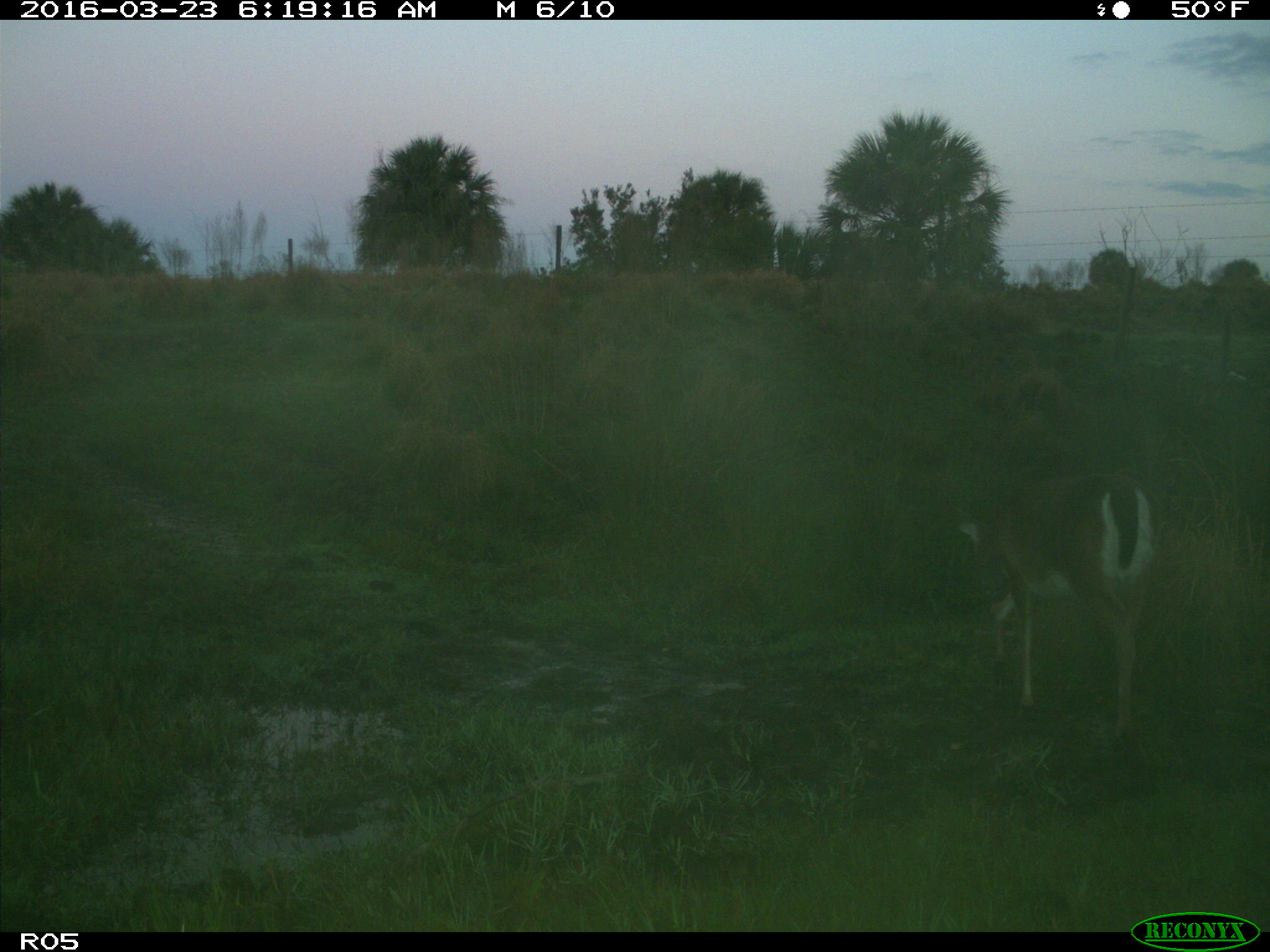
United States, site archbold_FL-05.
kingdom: Animalia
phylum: Chordata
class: Mammalia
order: Artiodactyla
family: Cervidae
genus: Odocoileus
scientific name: Odocoileus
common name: deer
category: unidentified deer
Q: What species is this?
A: Unidentified deer (deer) (Odocoileus).